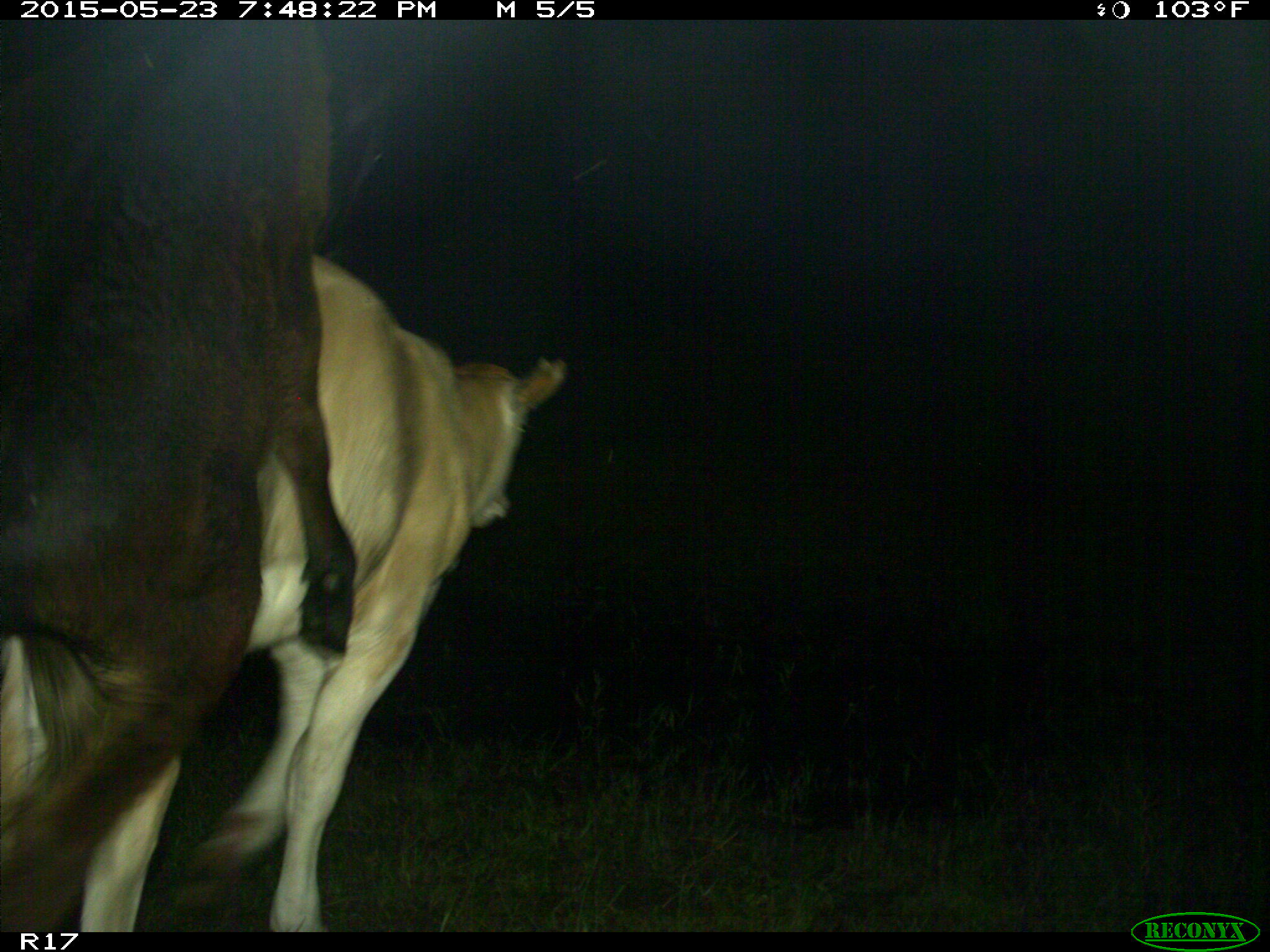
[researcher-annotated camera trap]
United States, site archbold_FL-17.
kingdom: Animalia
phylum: Chordata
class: Mammalia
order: Artiodactyla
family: Bovidae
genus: Bos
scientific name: Bos taurus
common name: domestic cow